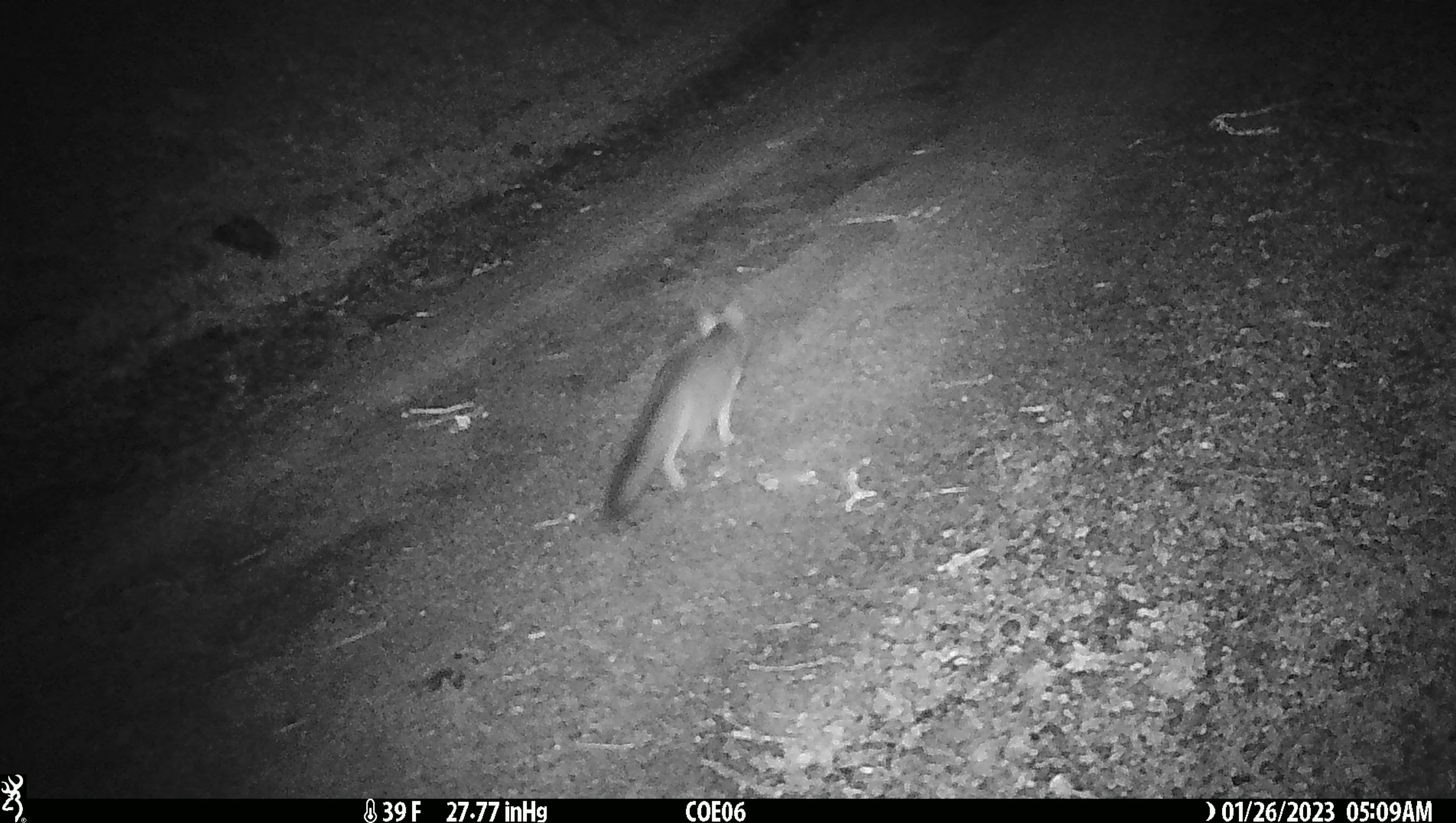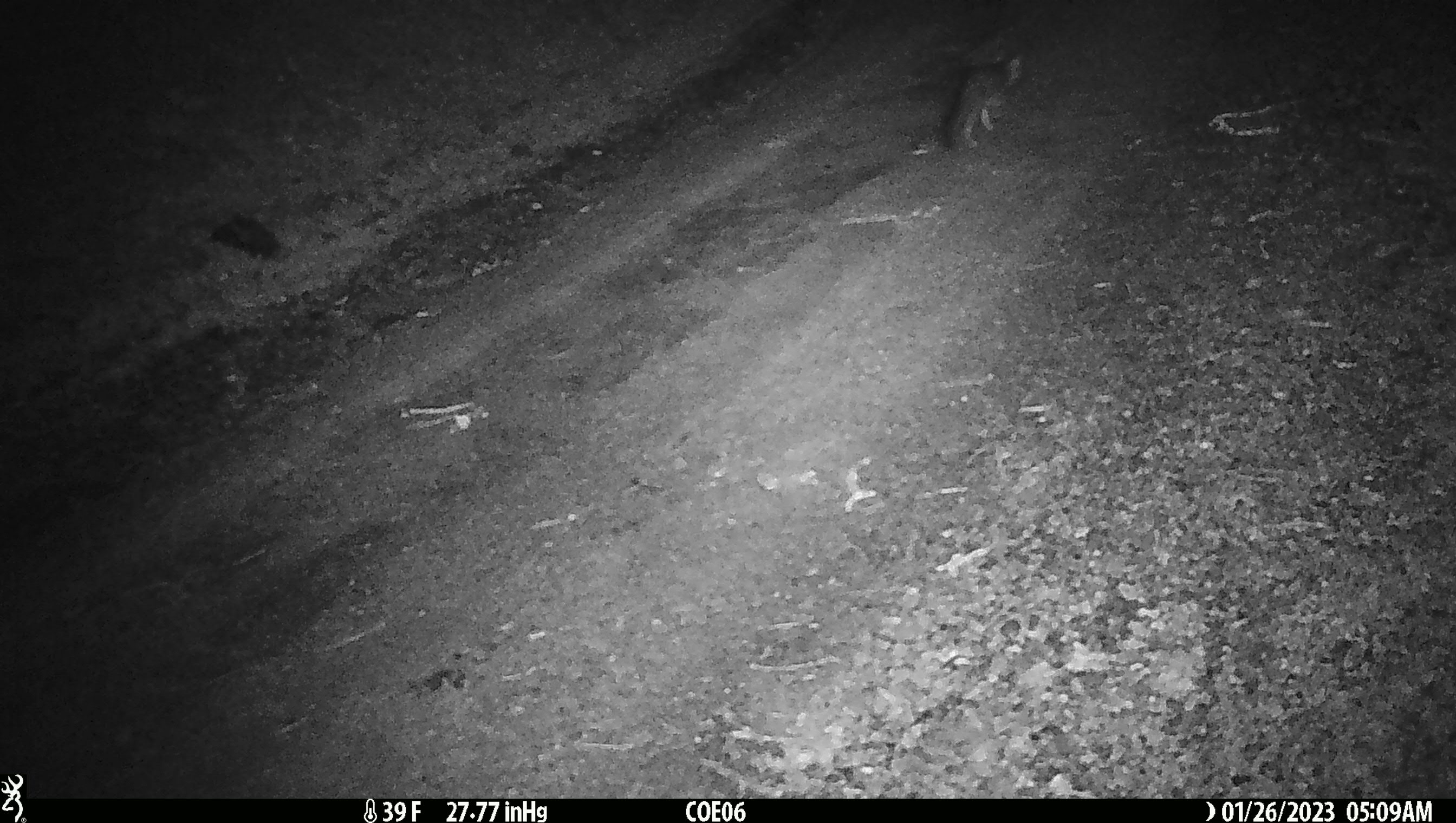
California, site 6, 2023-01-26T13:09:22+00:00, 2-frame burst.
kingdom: Animalia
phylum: Chordata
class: Mammalia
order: Carnivora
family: Canidae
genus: Urocyon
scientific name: Urocyon cinereoargenteus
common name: gray fox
Gray fox (Urocyon cinereoargenteus).